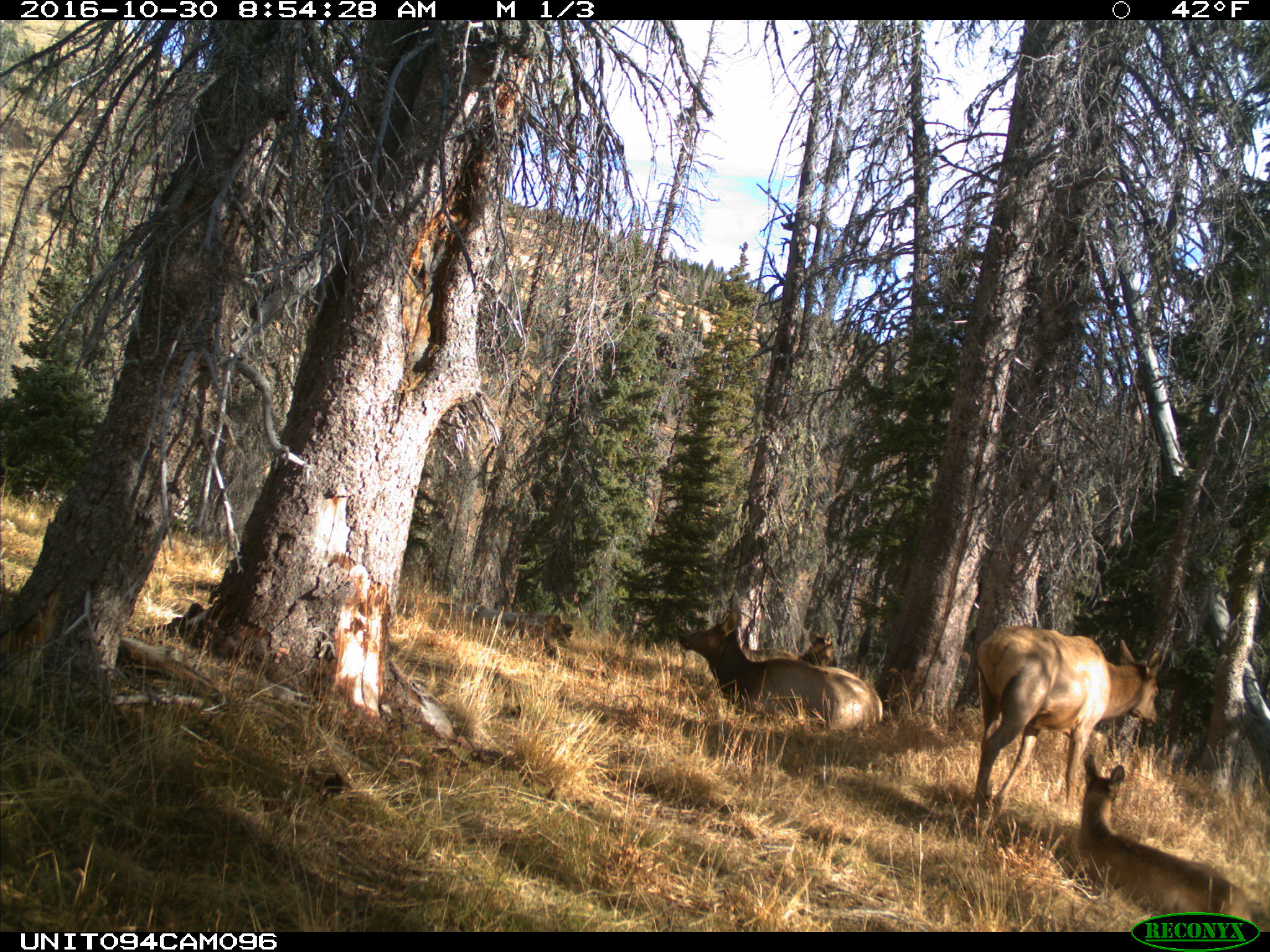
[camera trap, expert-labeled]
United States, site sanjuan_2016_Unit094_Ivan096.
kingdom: Animalia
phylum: Chordata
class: Mammalia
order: Artiodactyla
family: Cervidae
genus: Cervus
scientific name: Cervus elaphus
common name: red deer